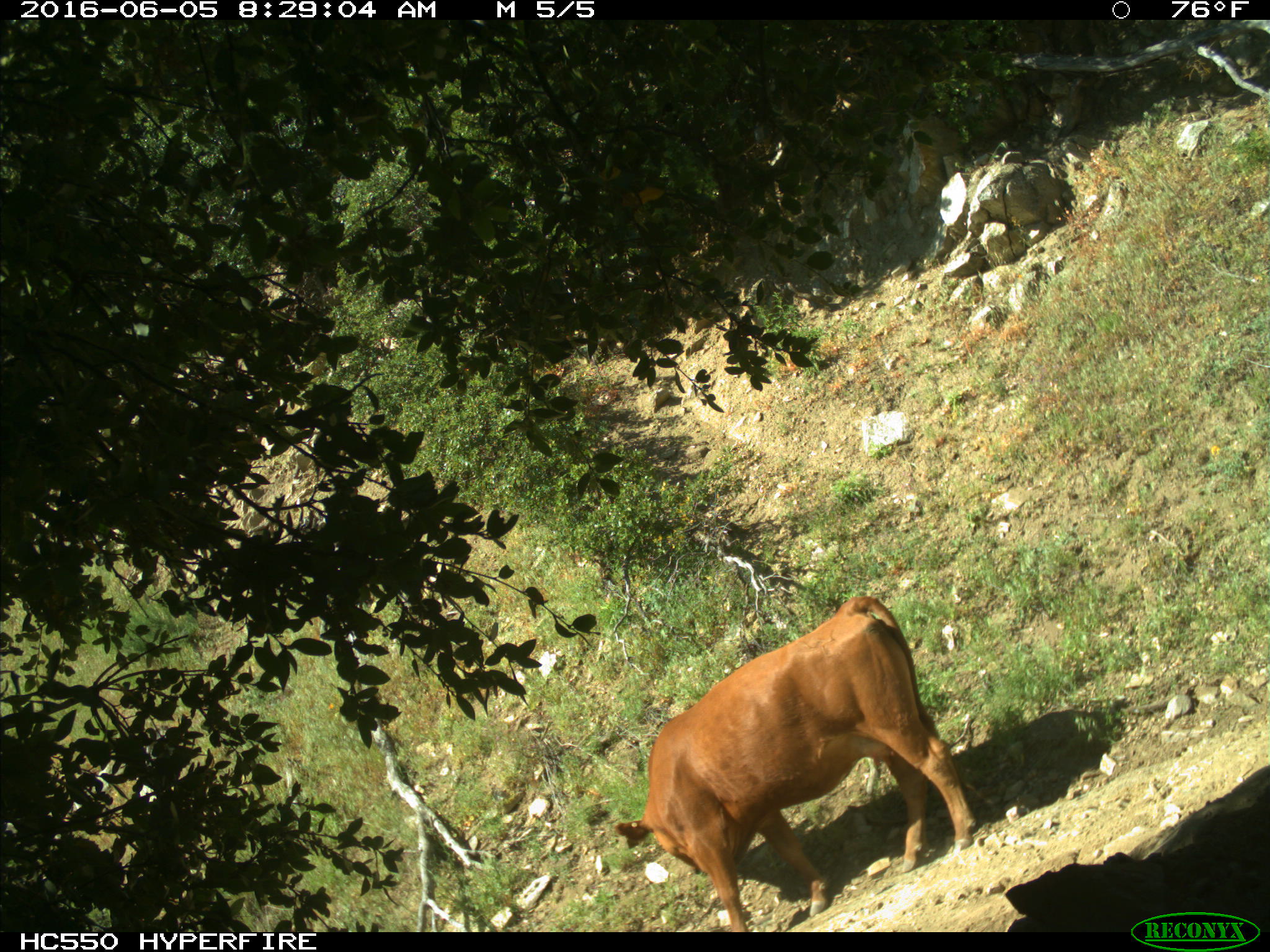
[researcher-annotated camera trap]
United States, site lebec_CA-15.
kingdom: Animalia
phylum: Chordata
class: Mammalia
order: Artiodactyla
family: Bovidae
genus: Bos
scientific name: Bos taurus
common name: domestic cow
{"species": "Bos taurus (domestic cow)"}